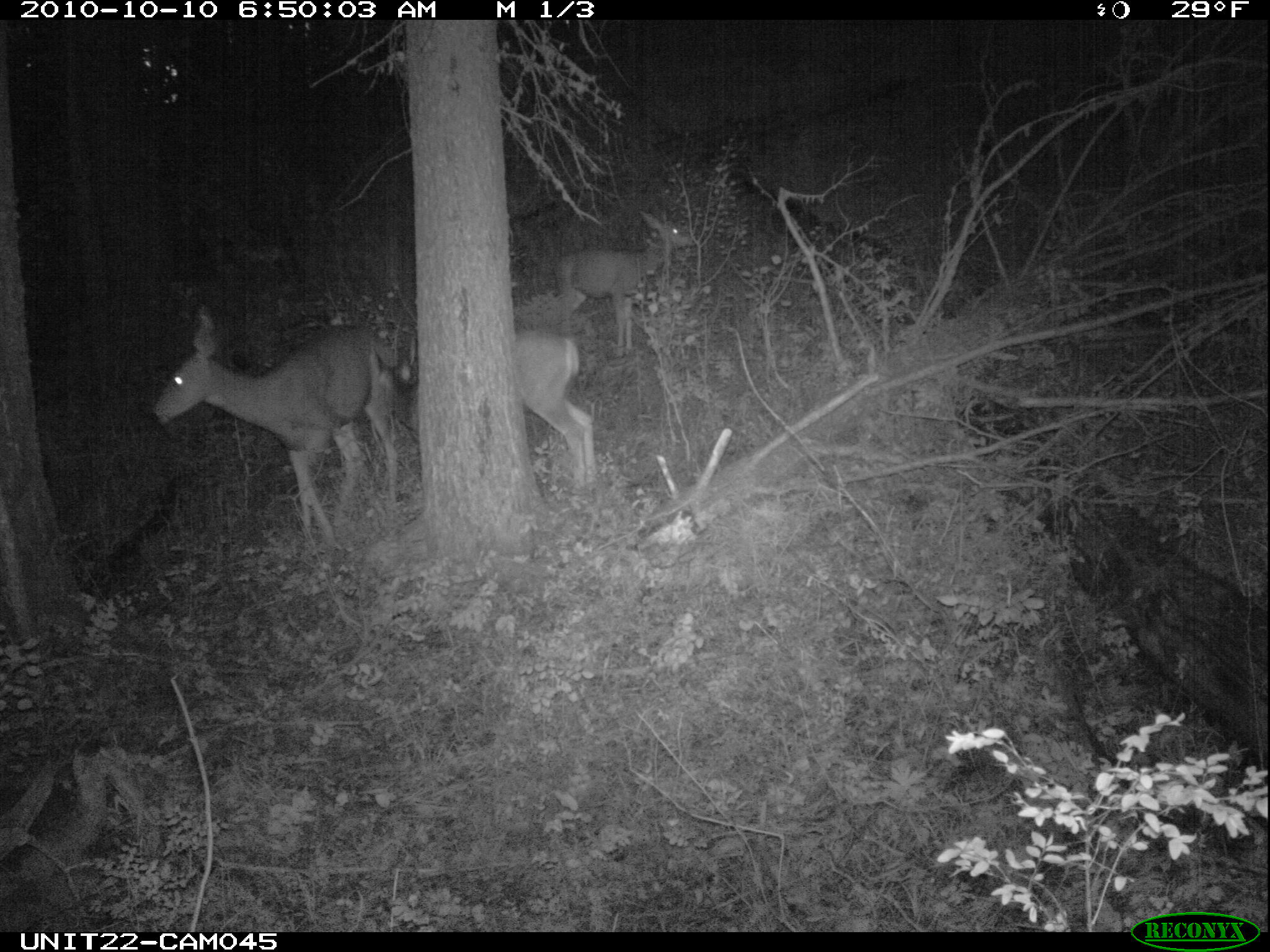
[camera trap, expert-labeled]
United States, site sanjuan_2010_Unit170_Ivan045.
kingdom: Animalia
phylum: Chordata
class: Mammalia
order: Artiodactyla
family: Cervidae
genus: Odocoileus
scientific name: Odocoileus hemionus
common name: mule deer